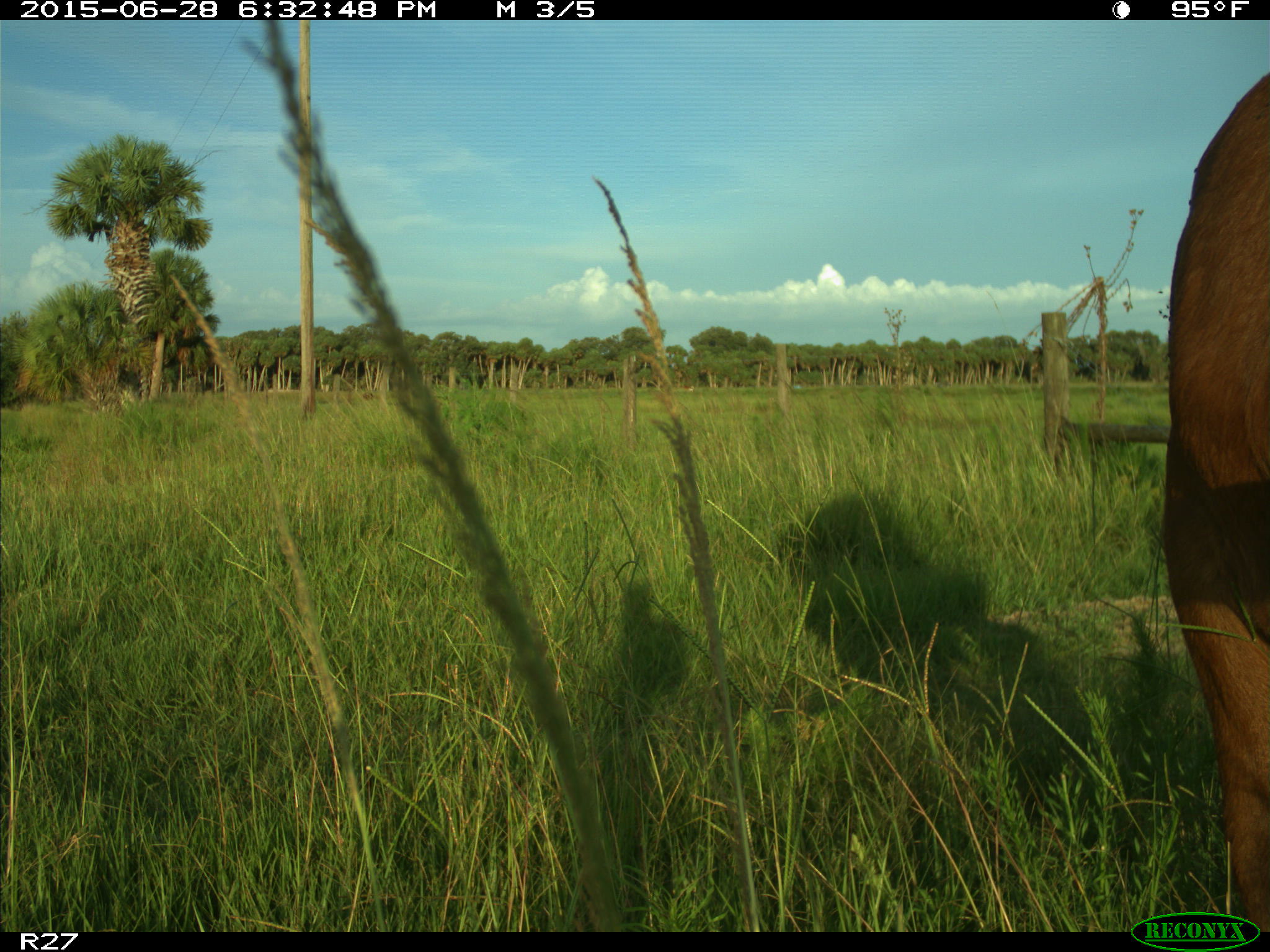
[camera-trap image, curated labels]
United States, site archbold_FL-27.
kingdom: Animalia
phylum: Chordata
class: Mammalia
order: Artiodactyla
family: Bovidae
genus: Bos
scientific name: Bos taurus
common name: domestic cow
Bos taurus (domestic cow).